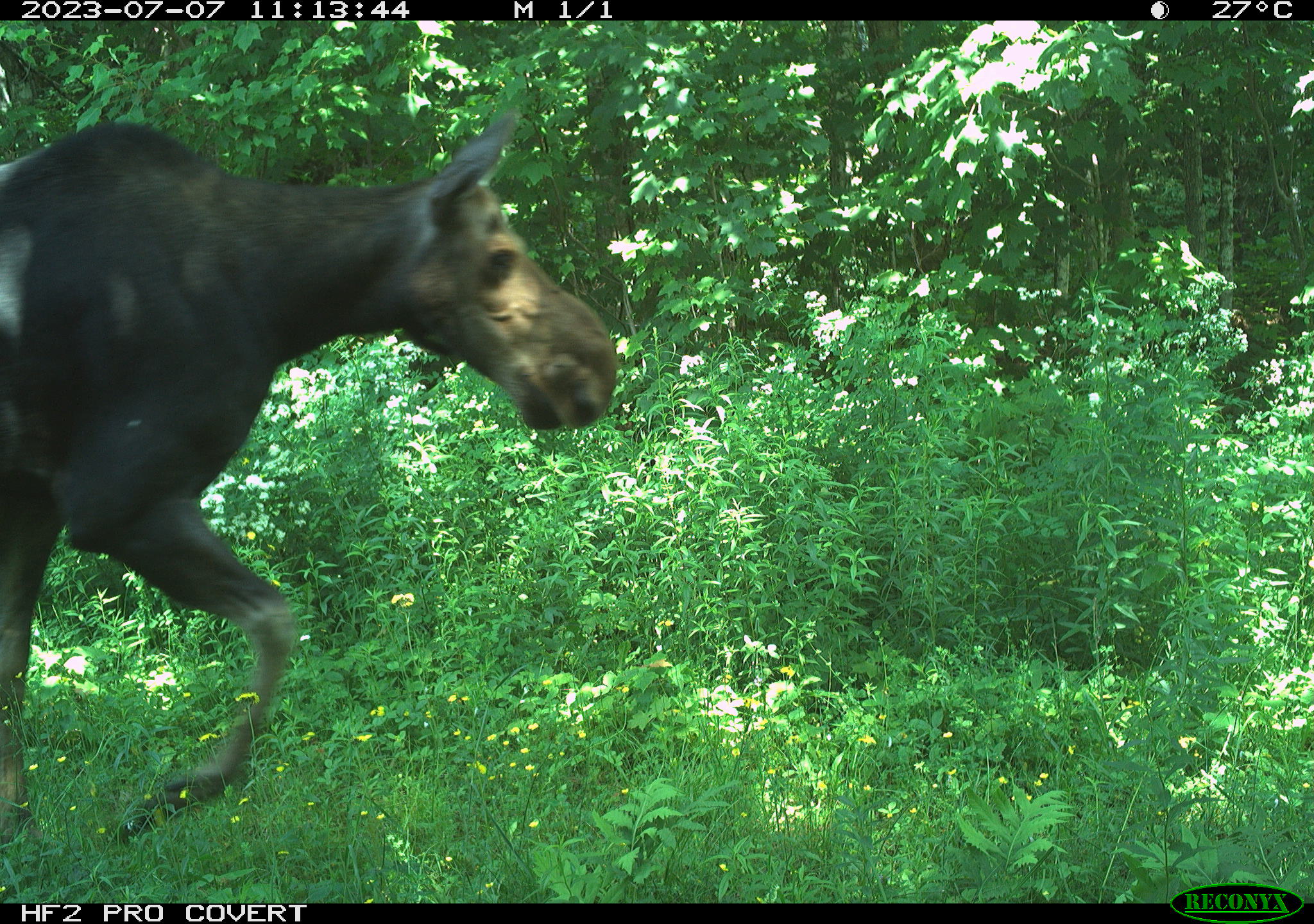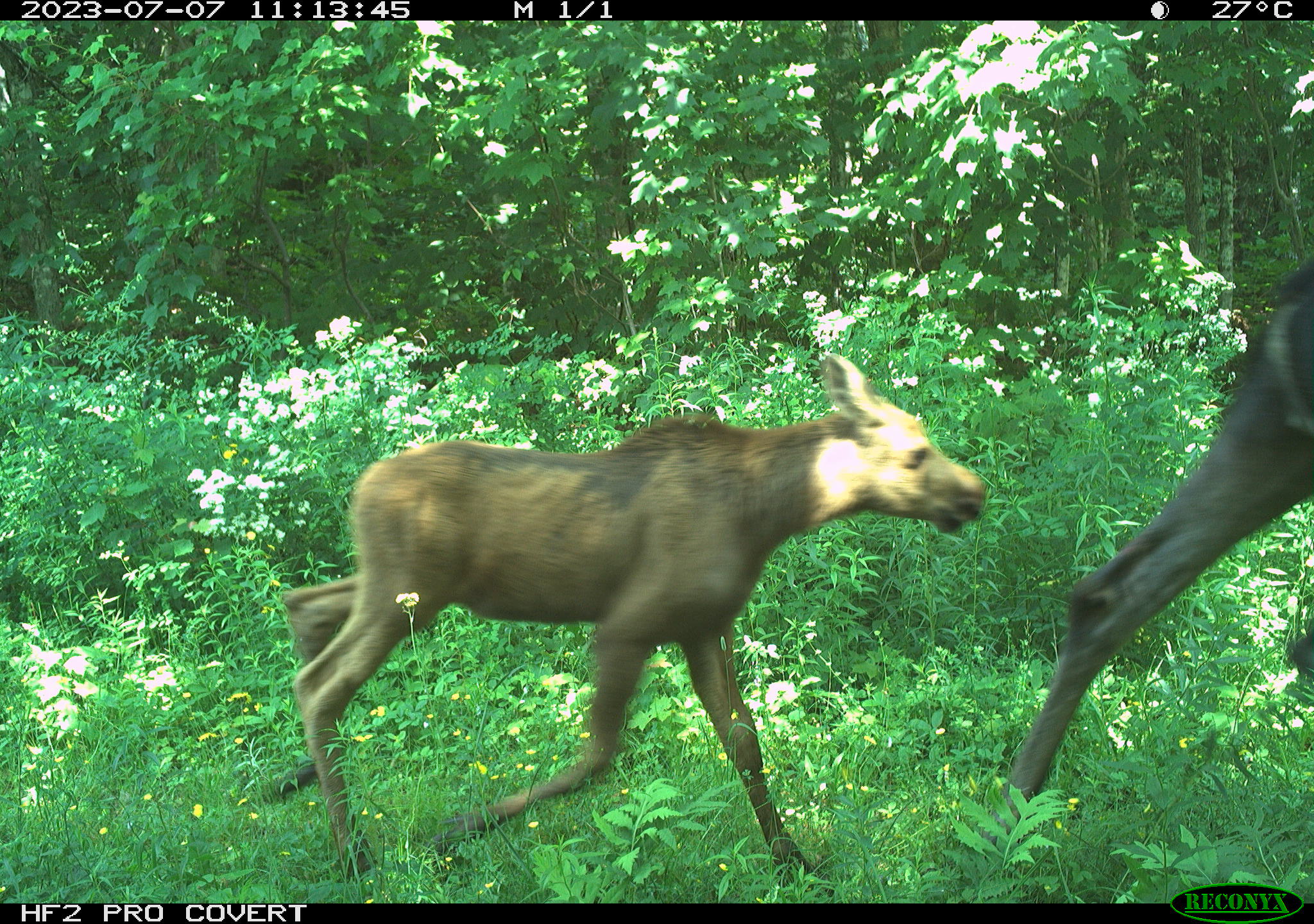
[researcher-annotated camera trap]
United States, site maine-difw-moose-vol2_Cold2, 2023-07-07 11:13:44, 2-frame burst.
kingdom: Animalia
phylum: Chordata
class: Mammalia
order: Artiodactyla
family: Cervidae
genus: Alces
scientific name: Alces alces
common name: moose